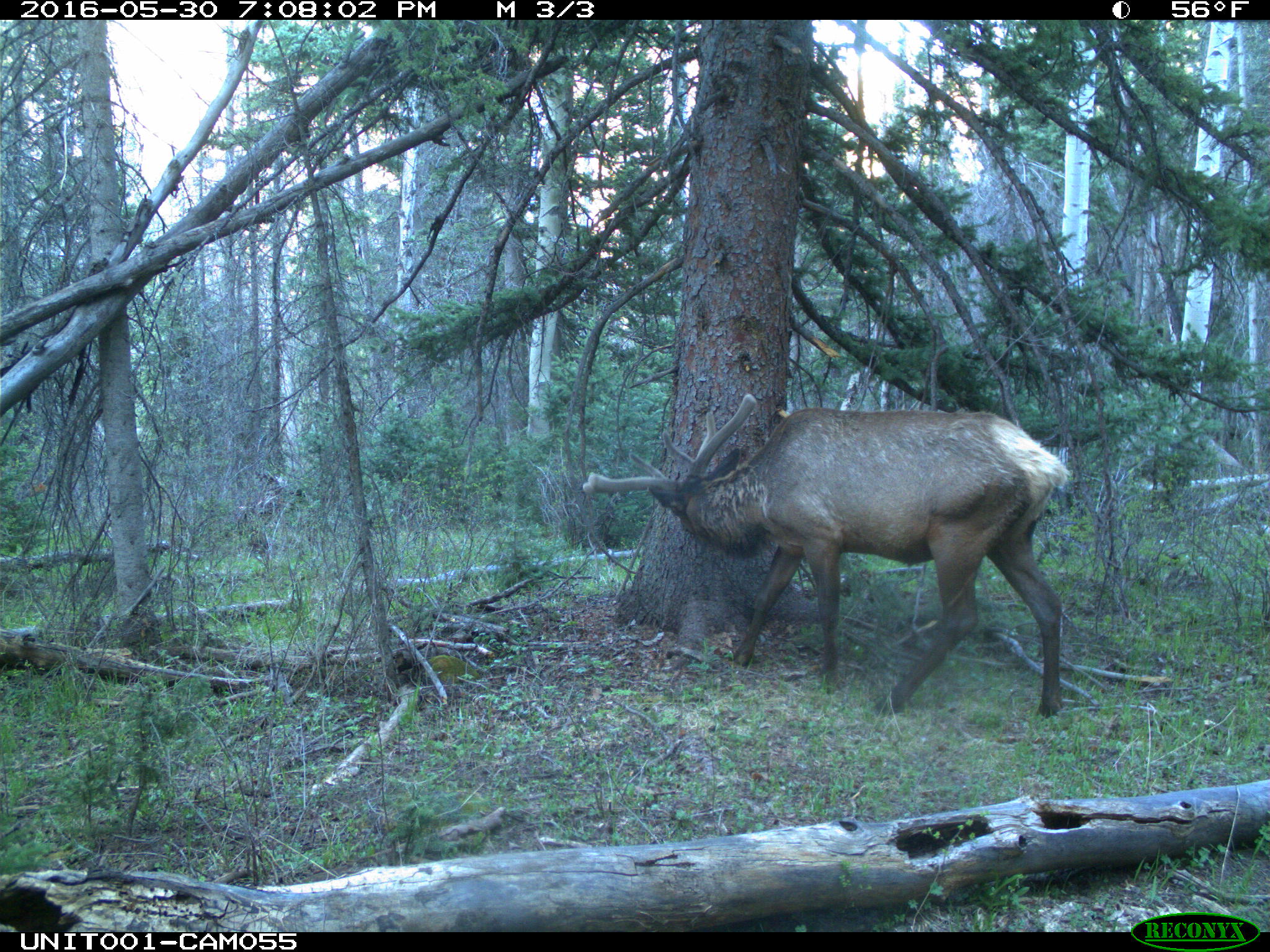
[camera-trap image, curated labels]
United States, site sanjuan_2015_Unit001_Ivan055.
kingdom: Animalia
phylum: Chordata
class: Mammalia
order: Artiodactyla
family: Cervidae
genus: Cervus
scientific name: Cervus elaphus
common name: red deer